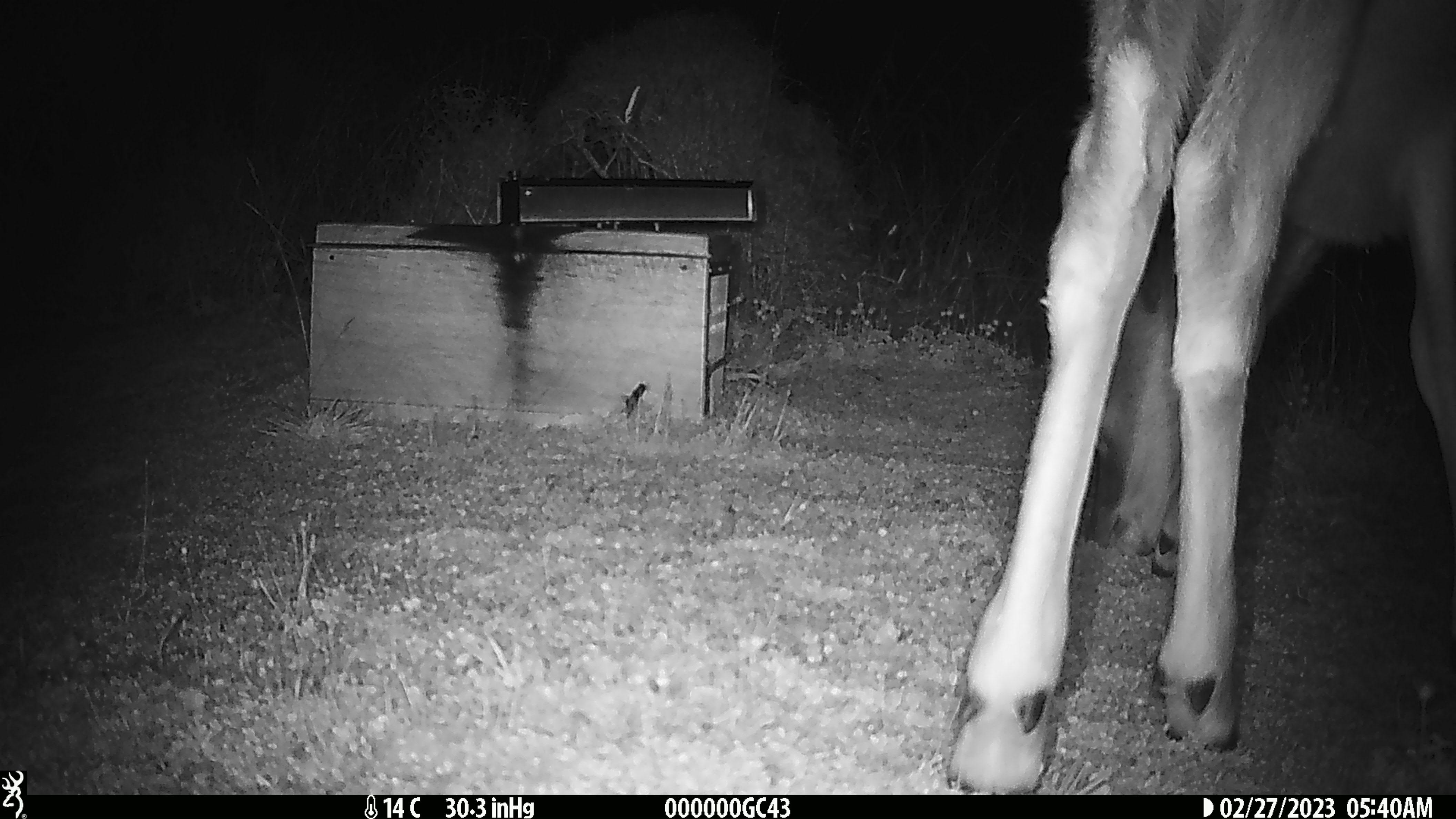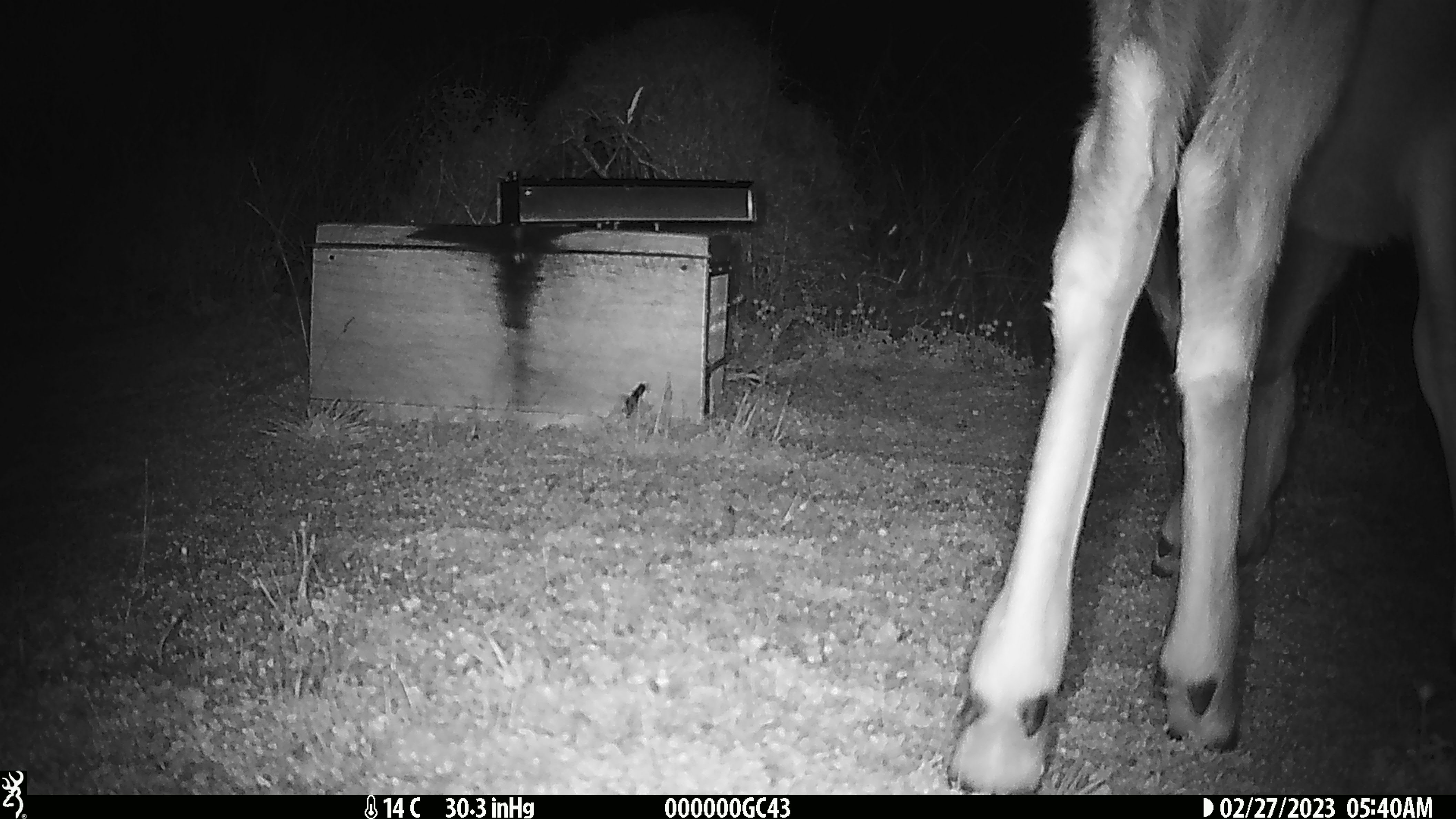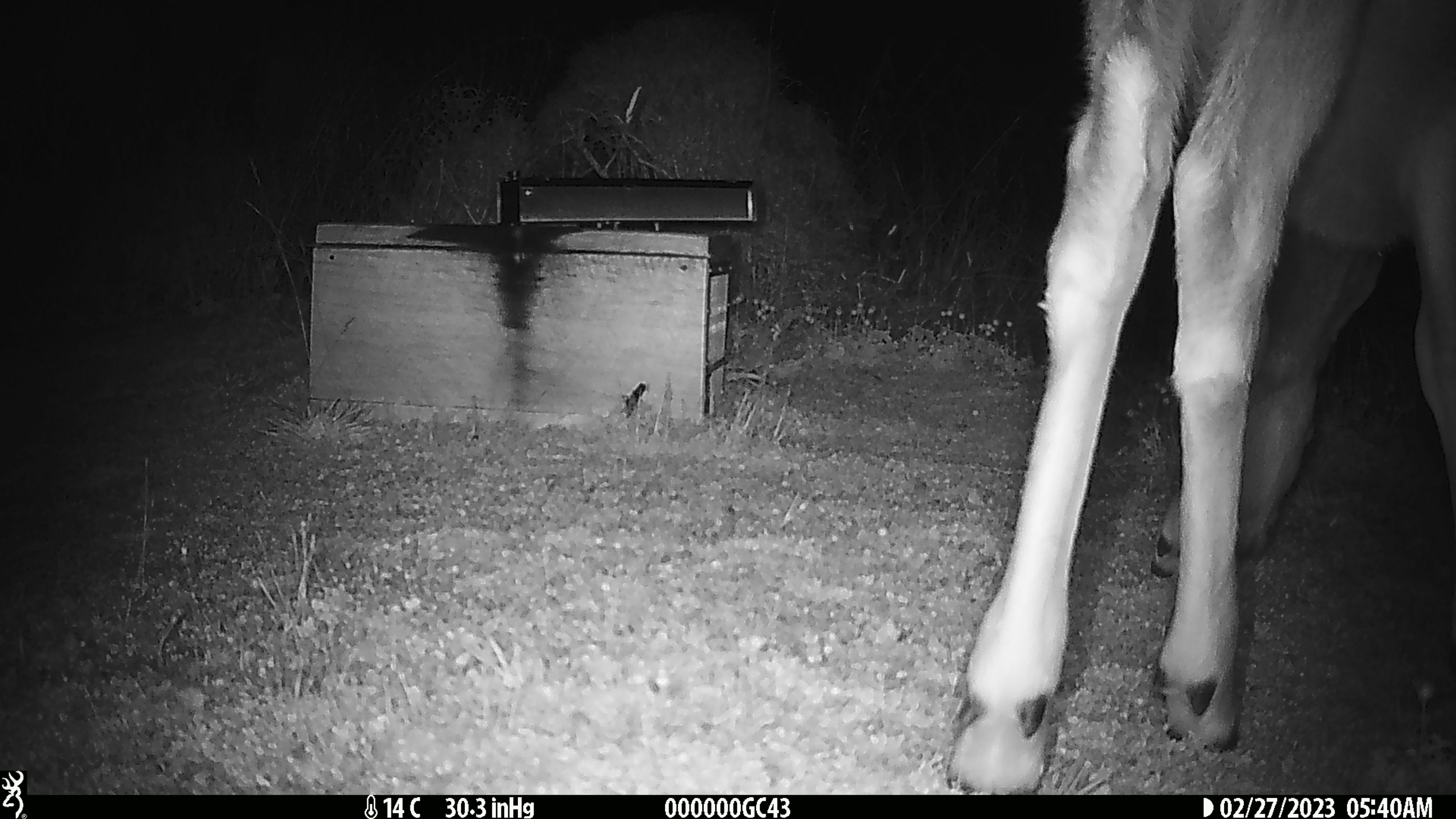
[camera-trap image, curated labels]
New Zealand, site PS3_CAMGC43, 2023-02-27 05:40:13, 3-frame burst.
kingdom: Animalia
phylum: Chordata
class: Mammalia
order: Artiodactyla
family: Cervidae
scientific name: Cervidae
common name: deer